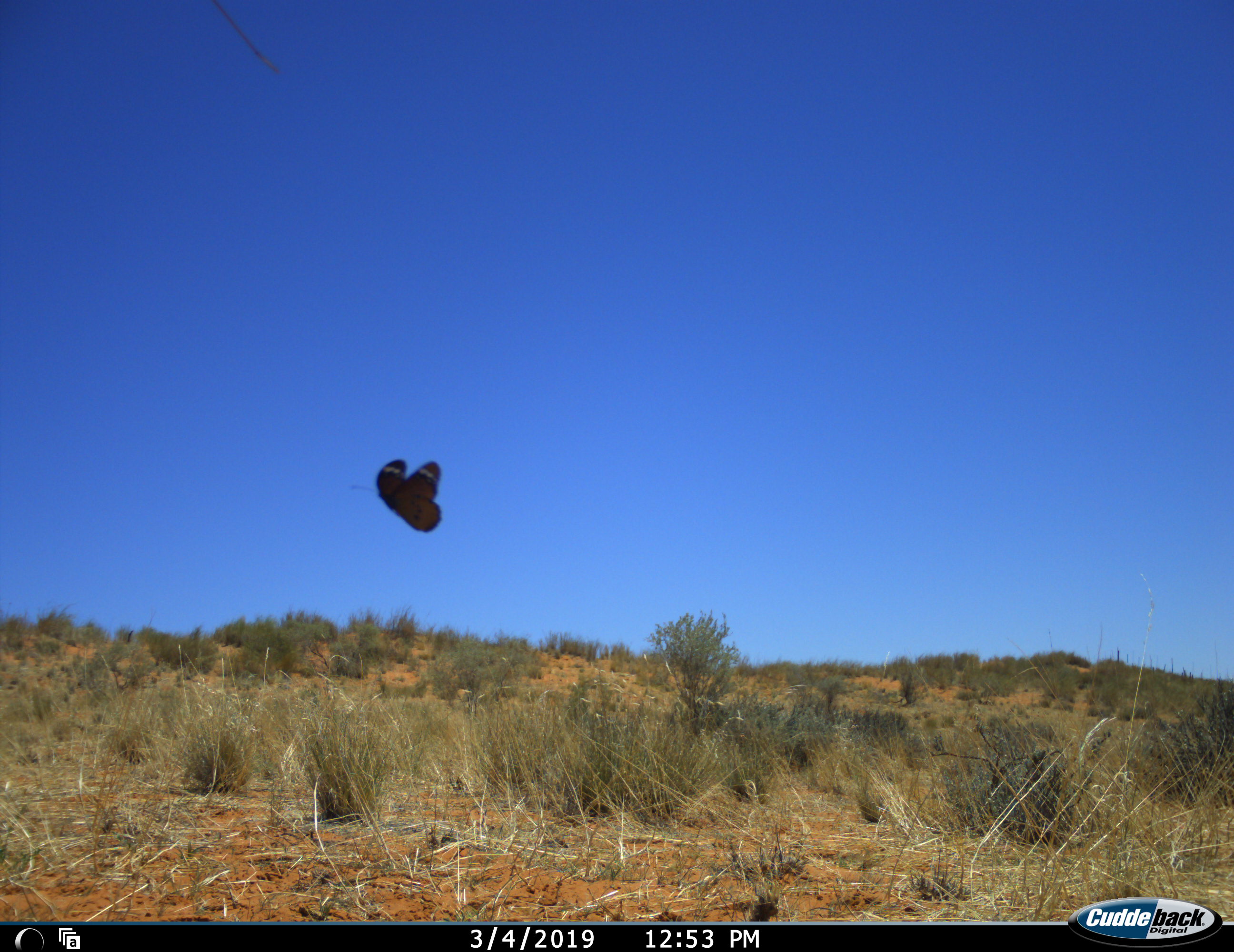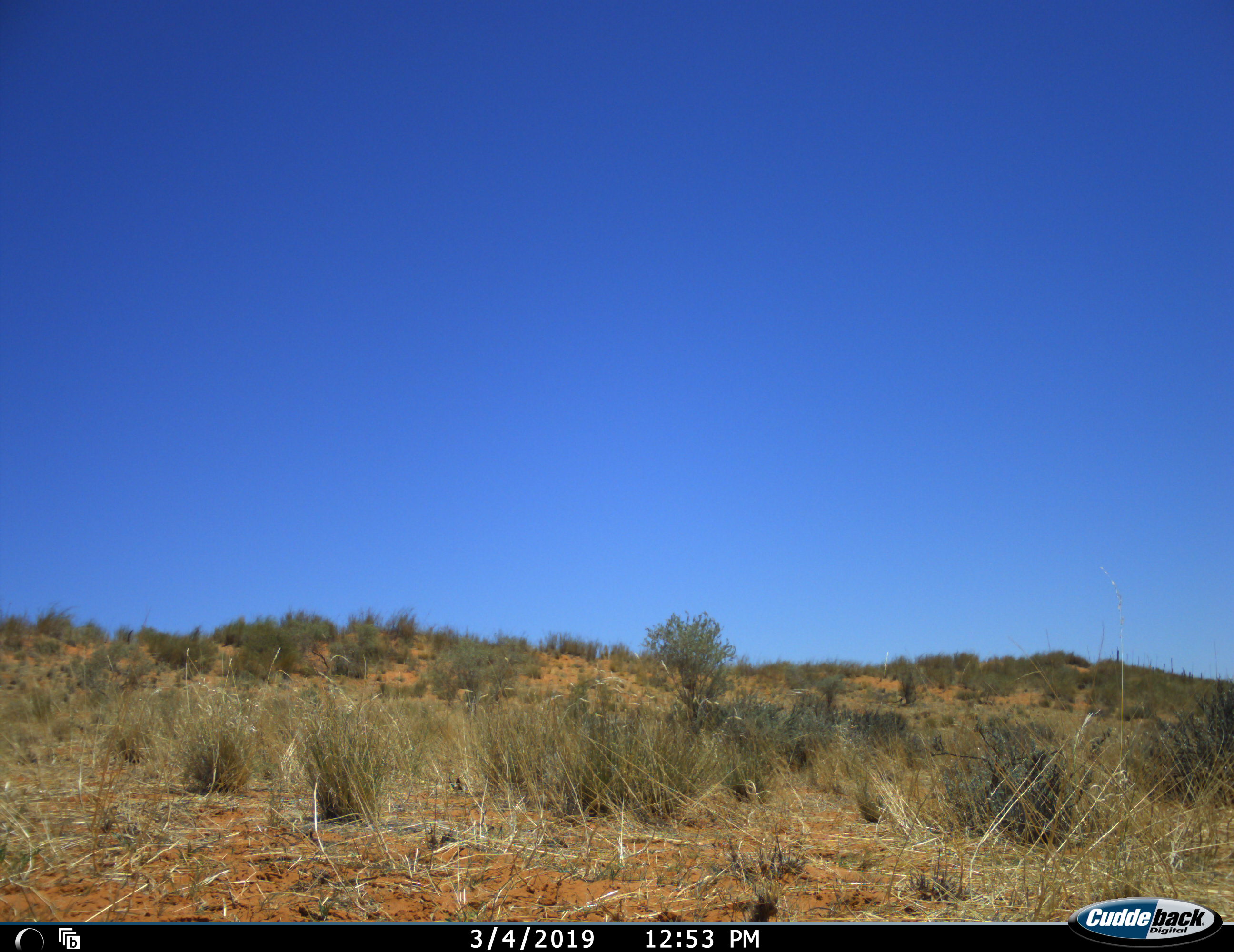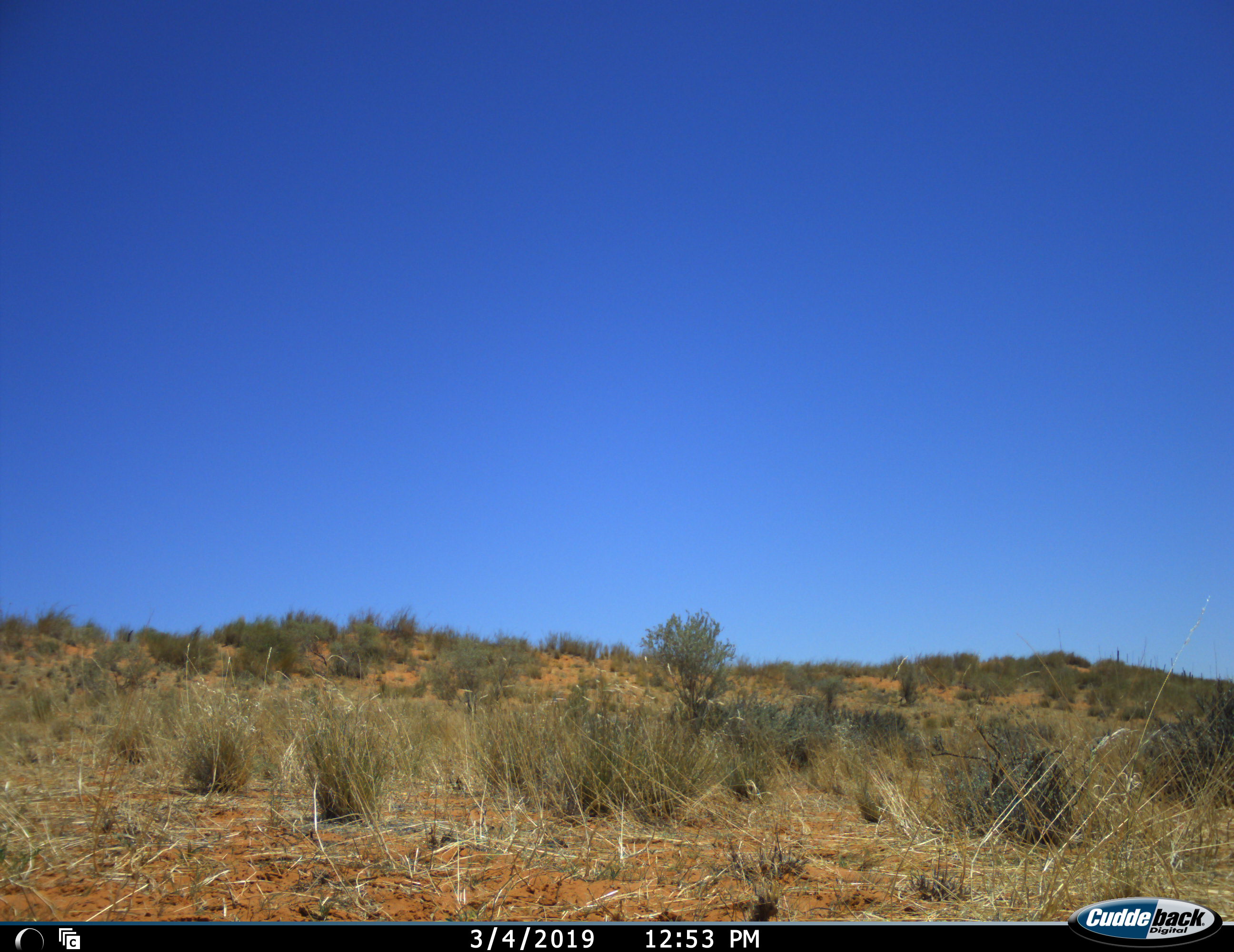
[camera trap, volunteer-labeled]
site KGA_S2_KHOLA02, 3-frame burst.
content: unidentified animal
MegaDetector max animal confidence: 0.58